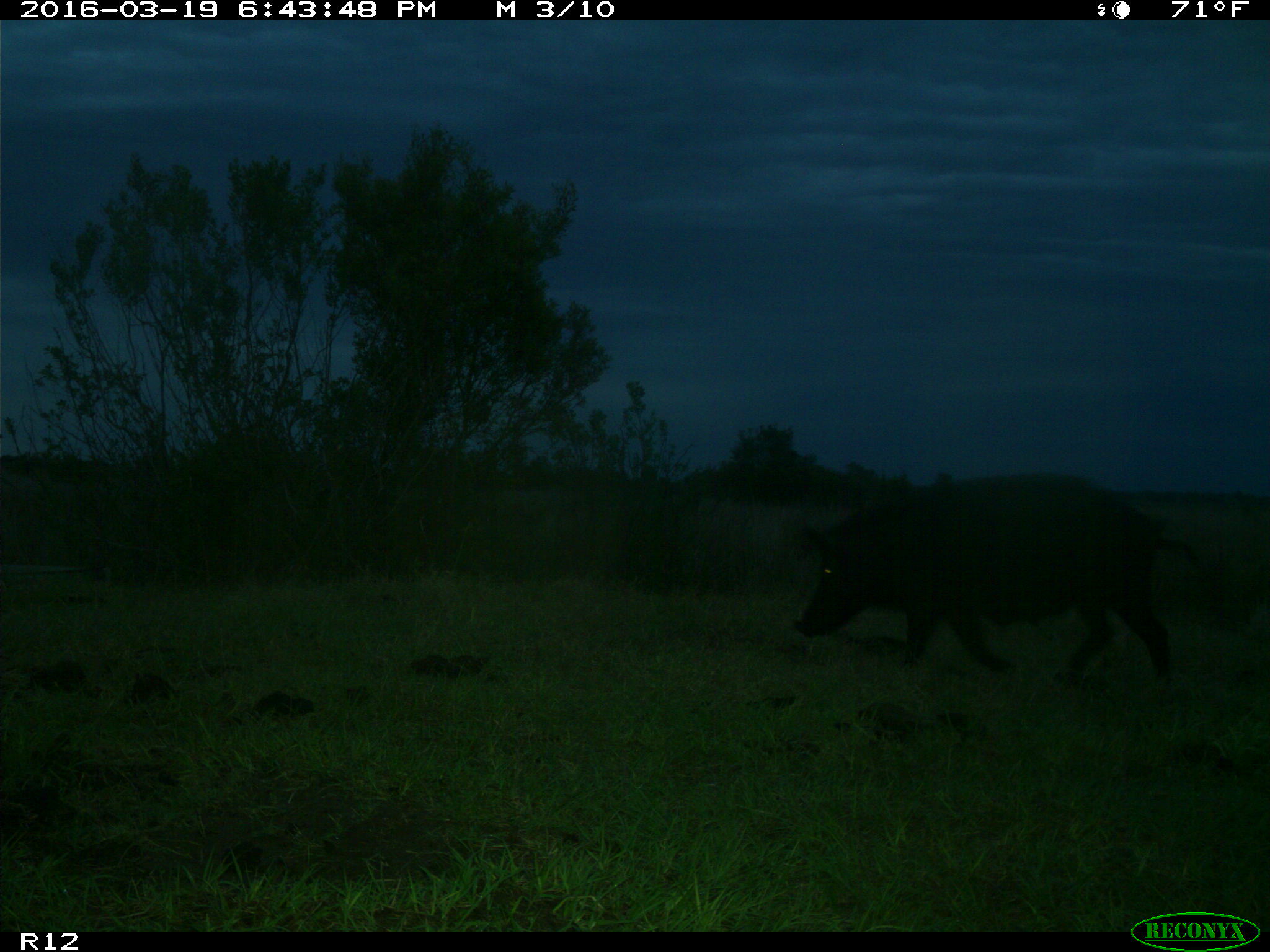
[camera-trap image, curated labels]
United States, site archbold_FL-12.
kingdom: Animalia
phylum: Chordata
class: Mammalia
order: Artiodactyla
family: Suidae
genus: Sus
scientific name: Sus scrofa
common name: wild boar